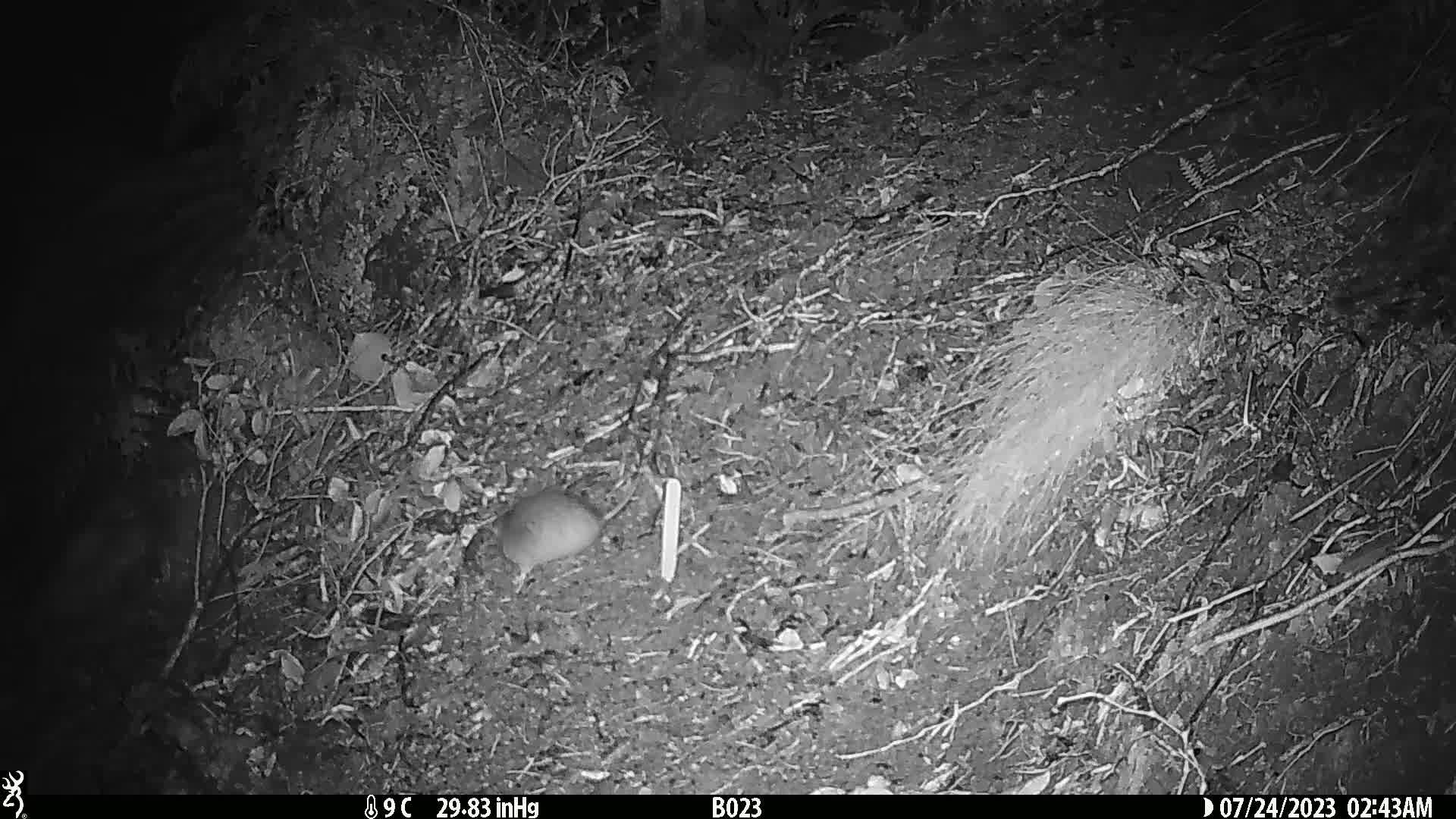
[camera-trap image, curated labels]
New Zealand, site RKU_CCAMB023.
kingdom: Animalia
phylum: Chordata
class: Mammalia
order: Rodentia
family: Muridae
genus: Rattus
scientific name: Rattus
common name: rat